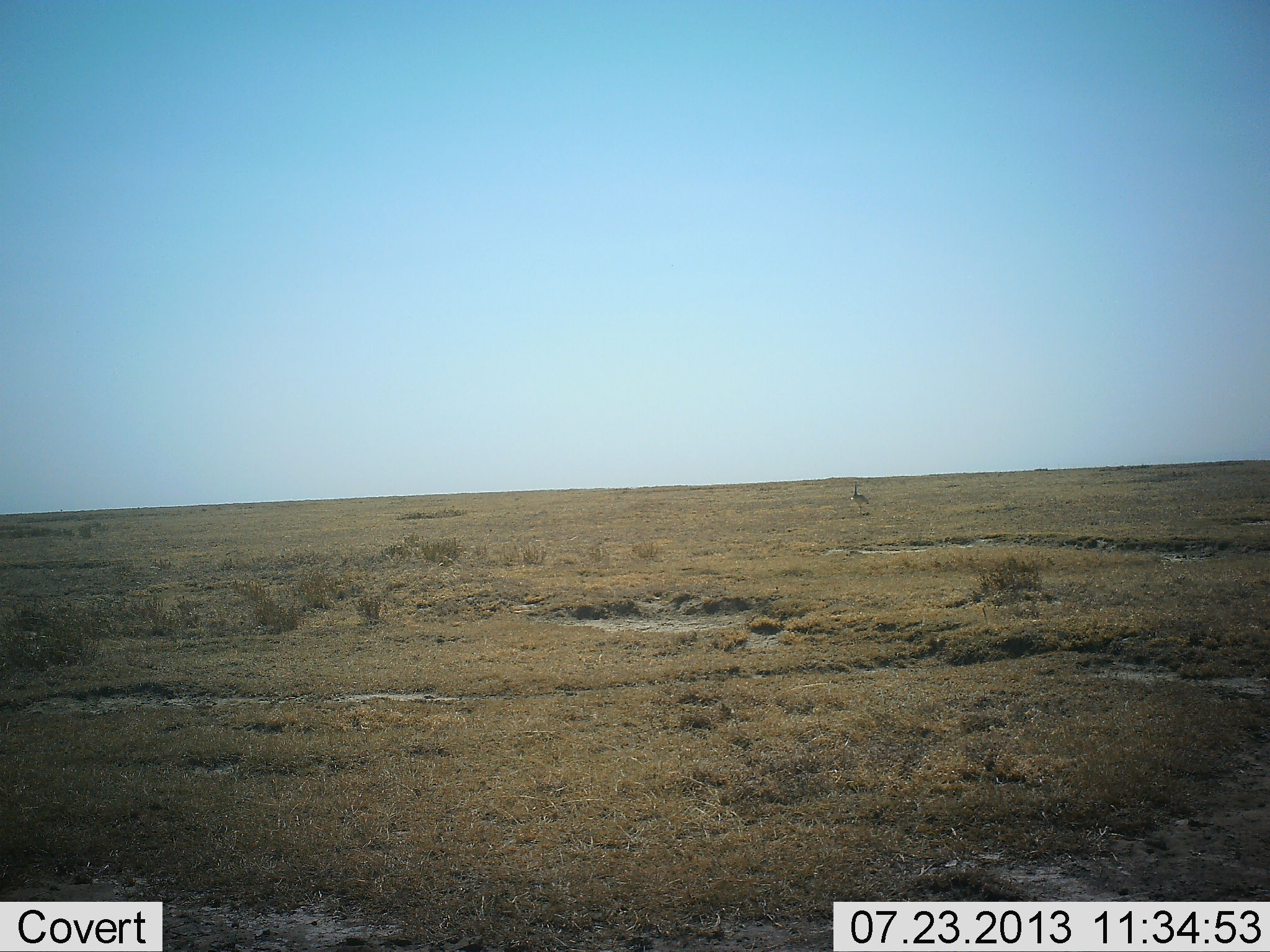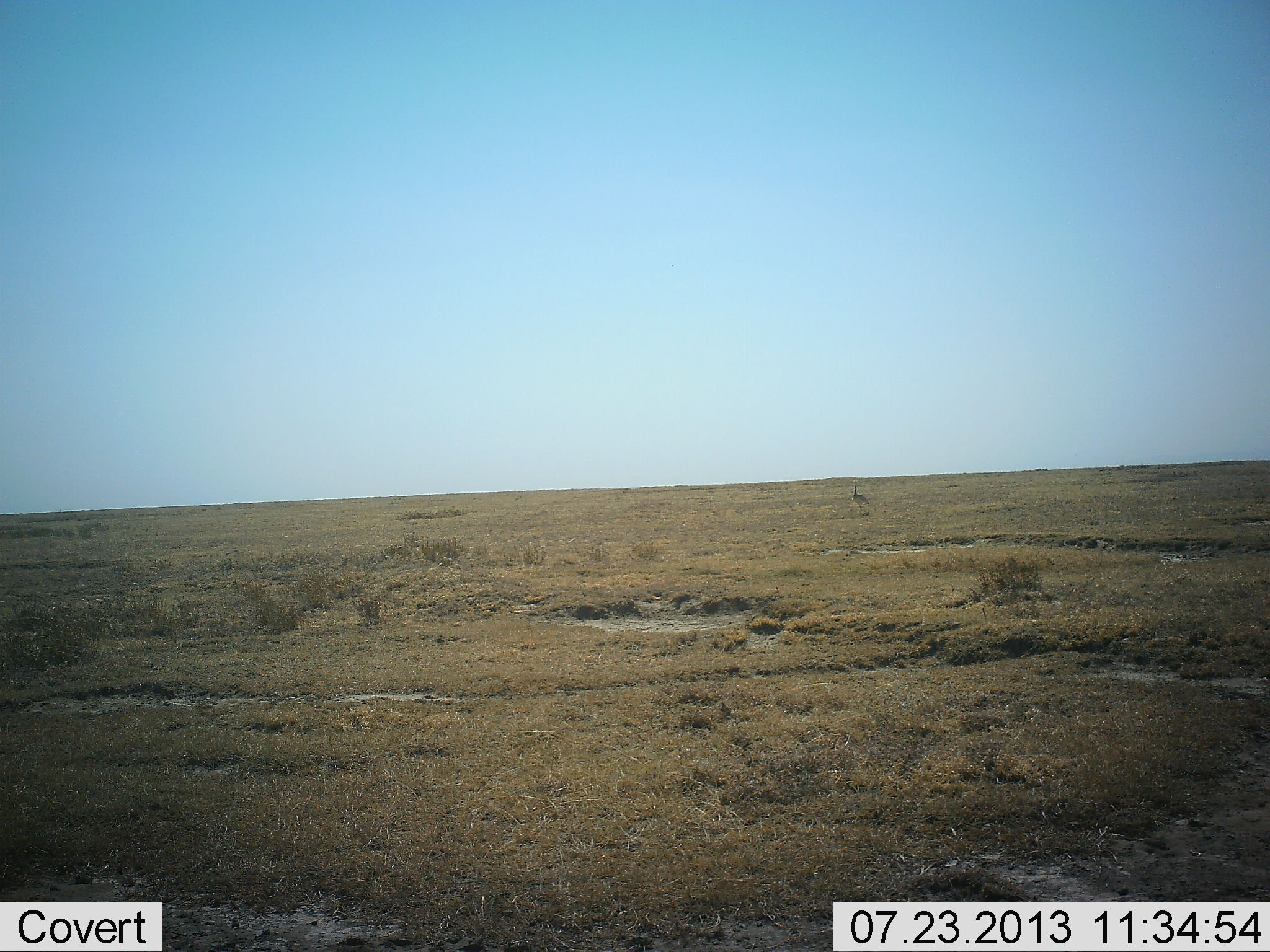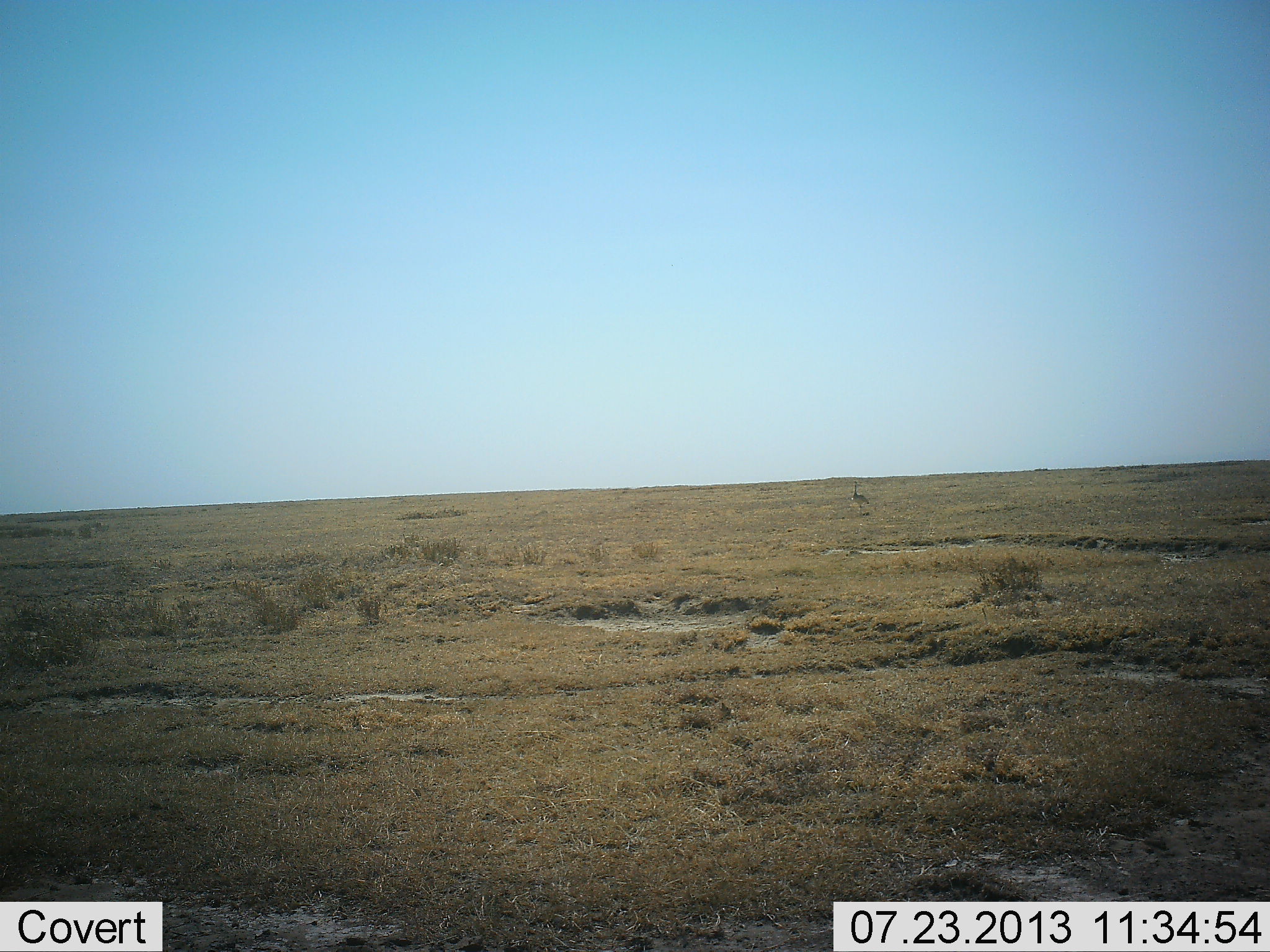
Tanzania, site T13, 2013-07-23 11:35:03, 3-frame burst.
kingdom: Animalia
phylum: Chordata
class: Aves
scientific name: Aves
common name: bird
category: otherbird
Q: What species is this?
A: Otherbird (bird) (Aves).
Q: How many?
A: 1.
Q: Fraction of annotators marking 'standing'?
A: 100%.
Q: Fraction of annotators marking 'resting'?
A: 0%.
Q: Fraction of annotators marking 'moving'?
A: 0%.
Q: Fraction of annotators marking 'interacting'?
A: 0%.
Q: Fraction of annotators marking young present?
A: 0%.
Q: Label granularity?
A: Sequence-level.